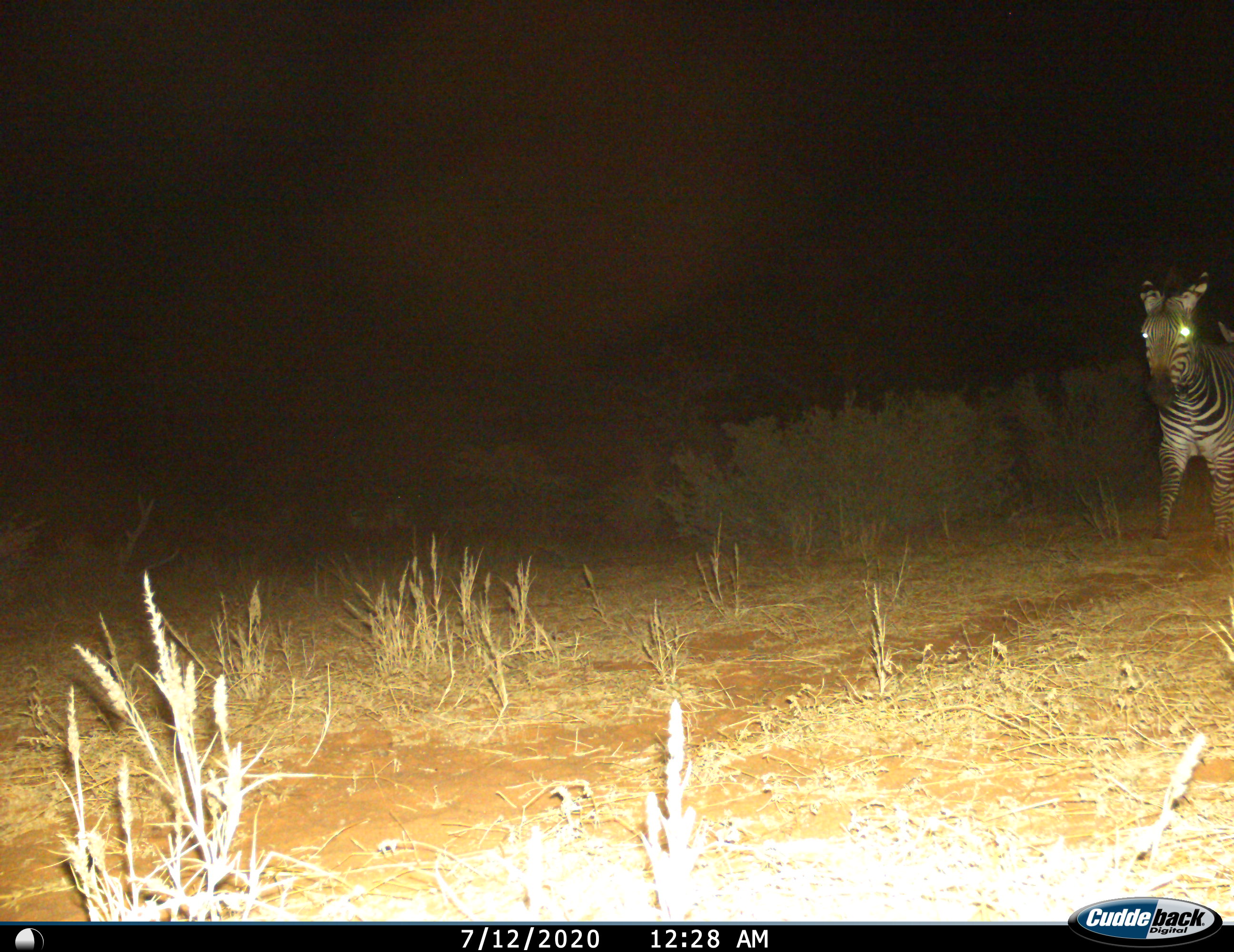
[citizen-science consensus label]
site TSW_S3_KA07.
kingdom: Animalia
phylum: Chordata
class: Mammalia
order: Perissodactyla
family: Equidae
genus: Equus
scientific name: Equus zebra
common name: mountain zebra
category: zebramountain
Zebramountain (mountain zebra) (Equus zebra), count 1. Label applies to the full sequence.